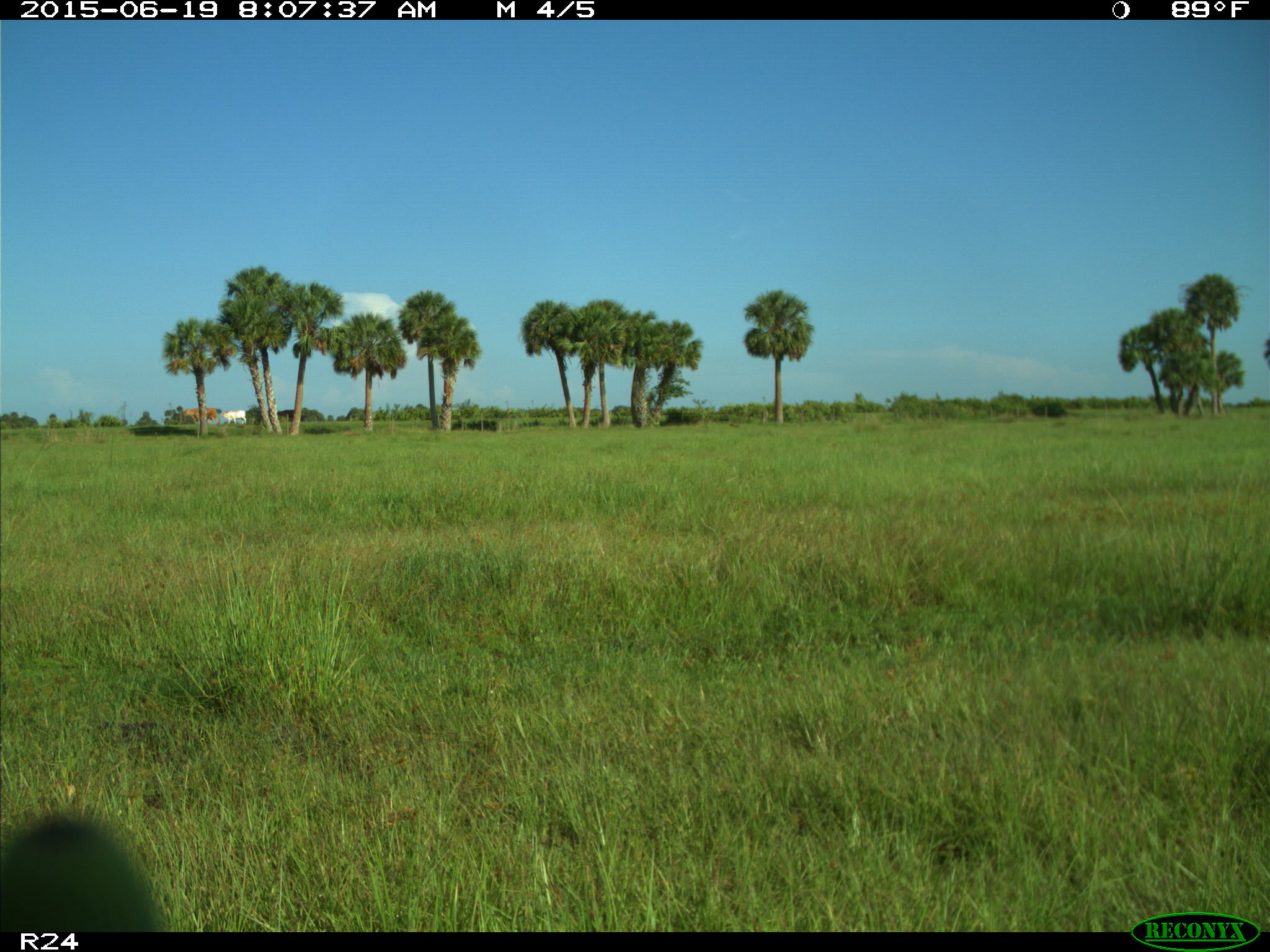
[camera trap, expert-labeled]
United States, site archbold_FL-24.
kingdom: Animalia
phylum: Chordata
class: Mammalia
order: Artiodactyla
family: Bovidae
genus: Bos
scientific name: Bos taurus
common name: domestic cow